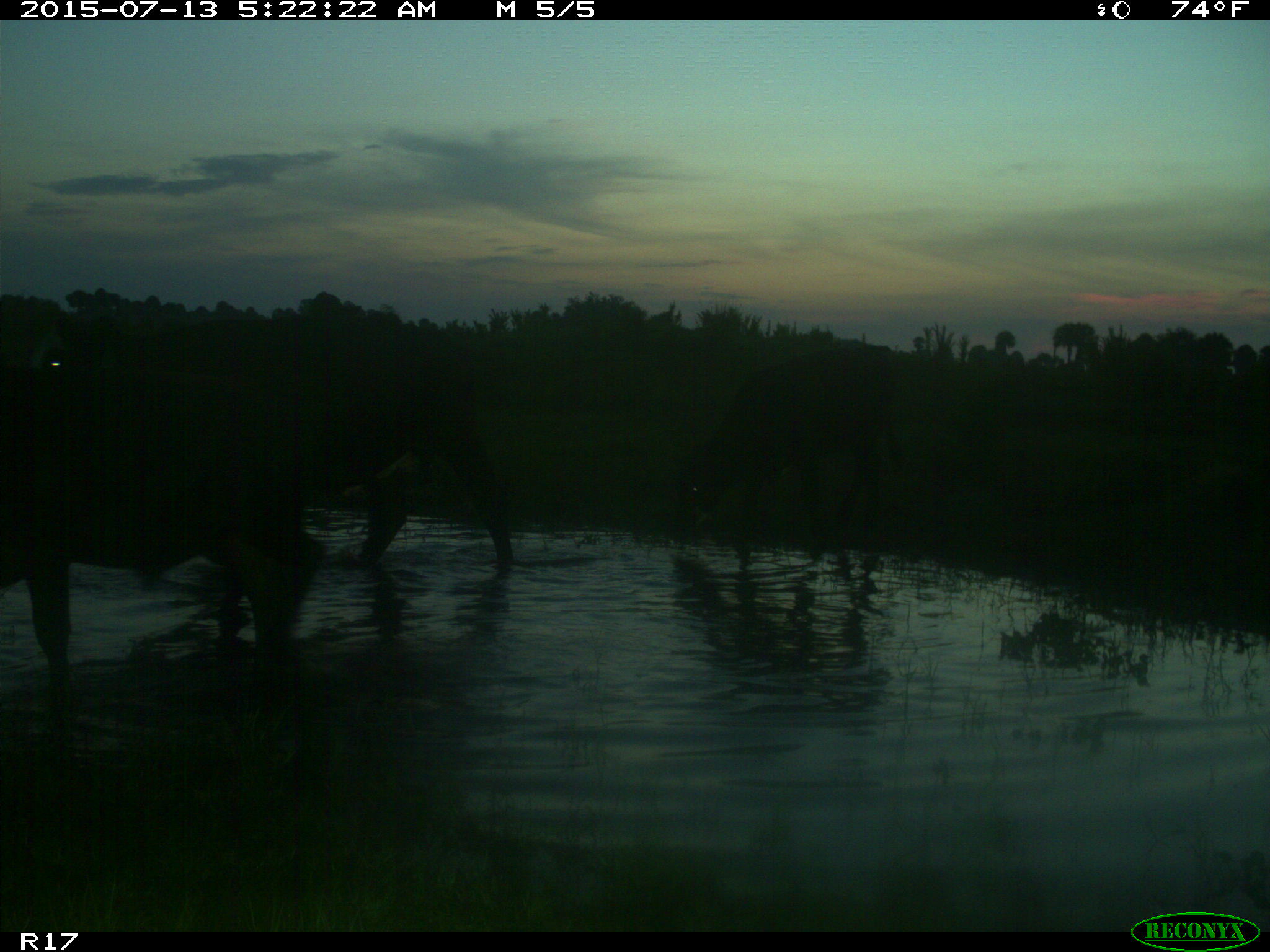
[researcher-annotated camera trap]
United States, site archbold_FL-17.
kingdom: Animalia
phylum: Chordata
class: Mammalia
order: Artiodactyla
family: Bovidae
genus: Bos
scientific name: Bos taurus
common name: domestic cow